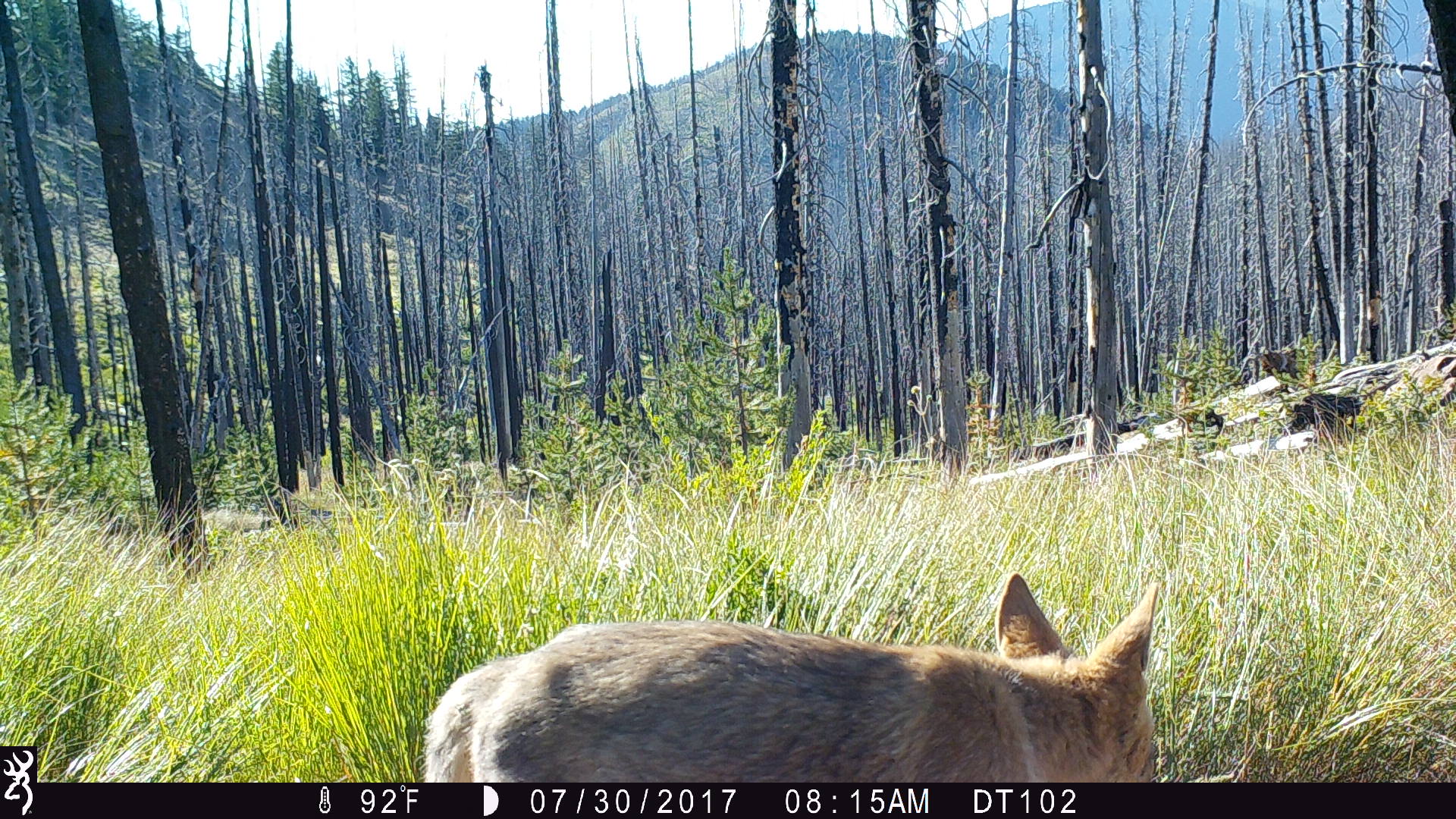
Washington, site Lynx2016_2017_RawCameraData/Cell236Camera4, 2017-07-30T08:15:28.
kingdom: Animalia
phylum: Chordata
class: Mammalia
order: Carnivora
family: Canidae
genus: Canis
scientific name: Canis latrans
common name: coyote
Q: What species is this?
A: Canis latrans (coyote).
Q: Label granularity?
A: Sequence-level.